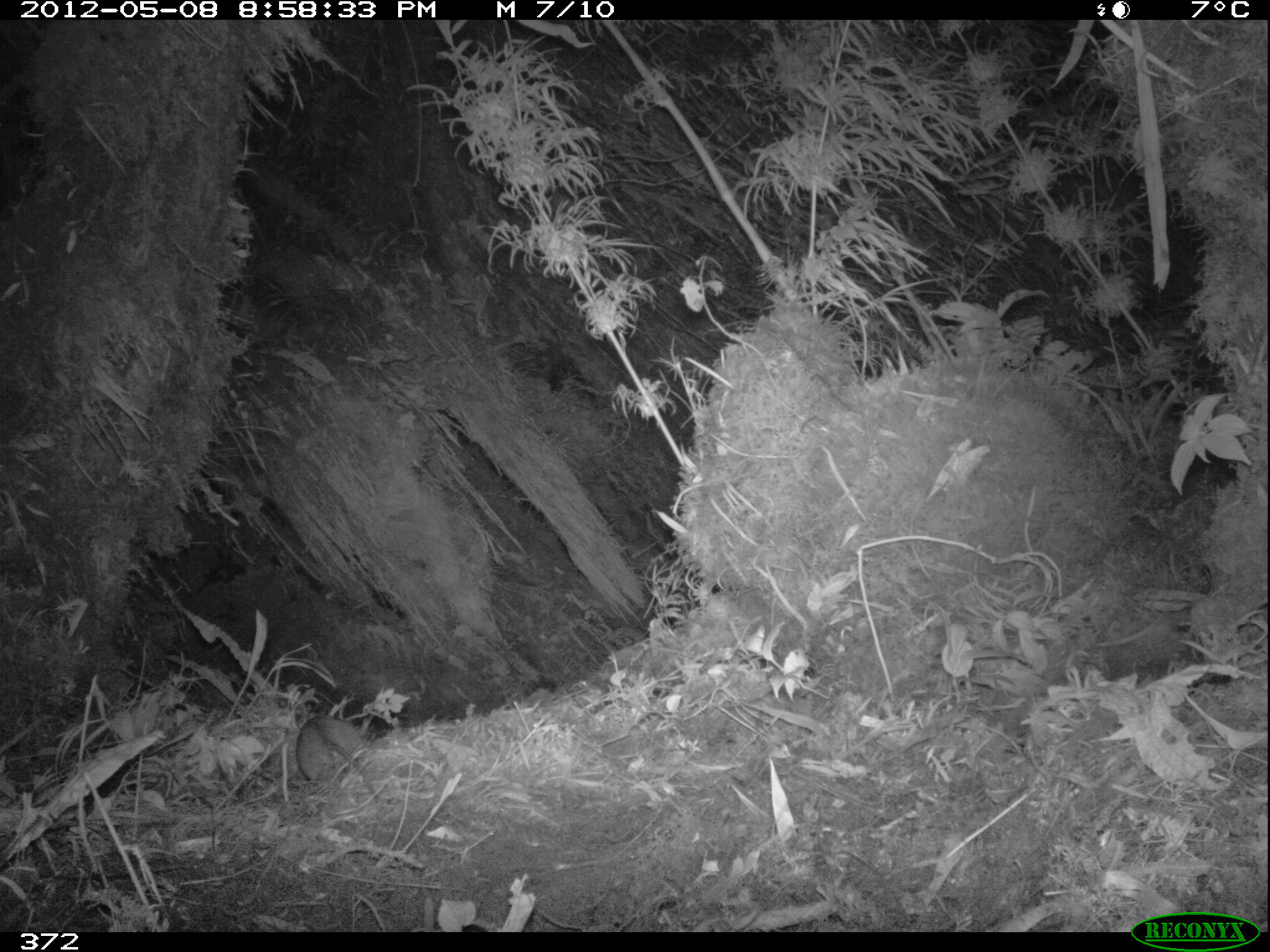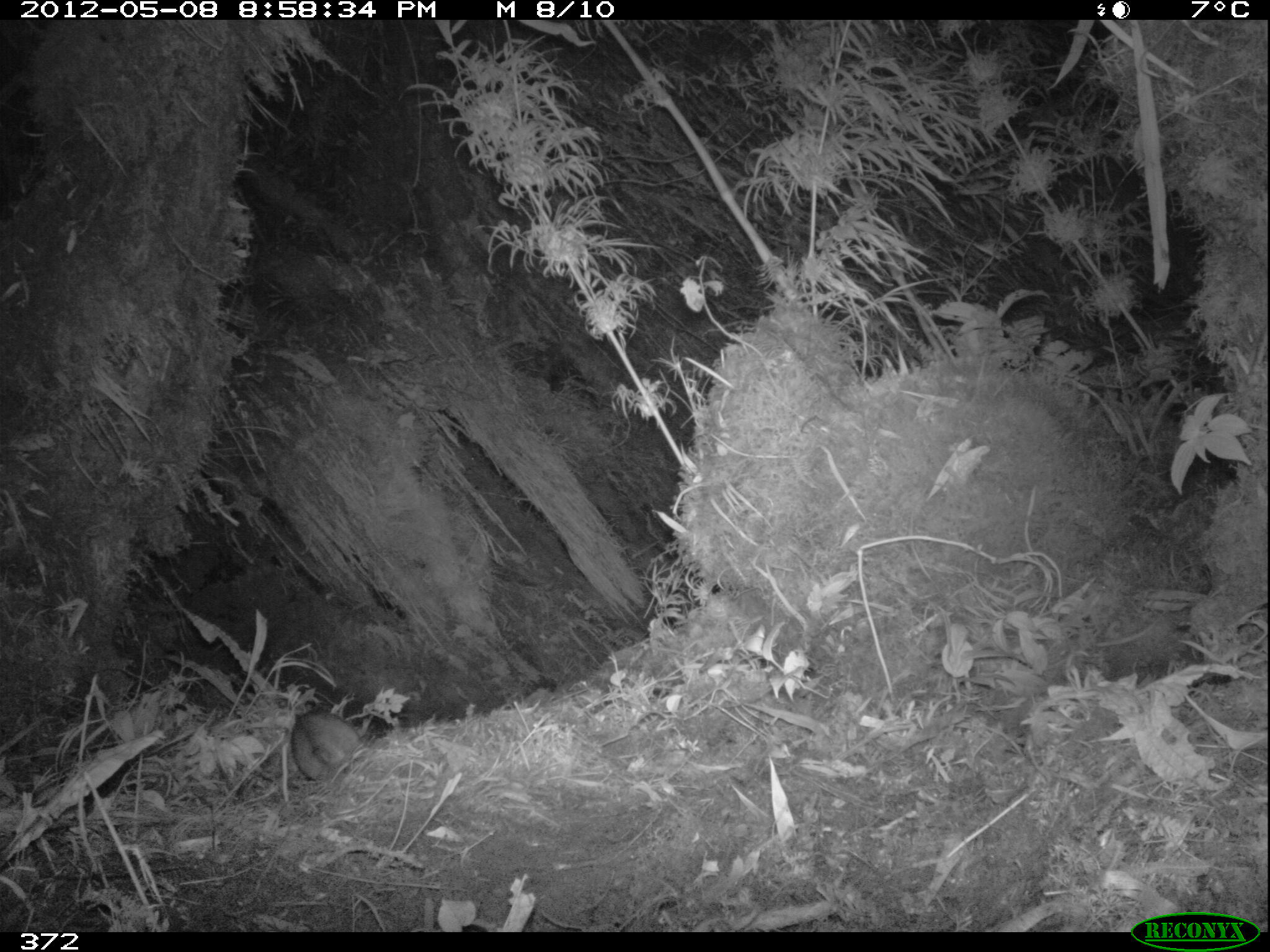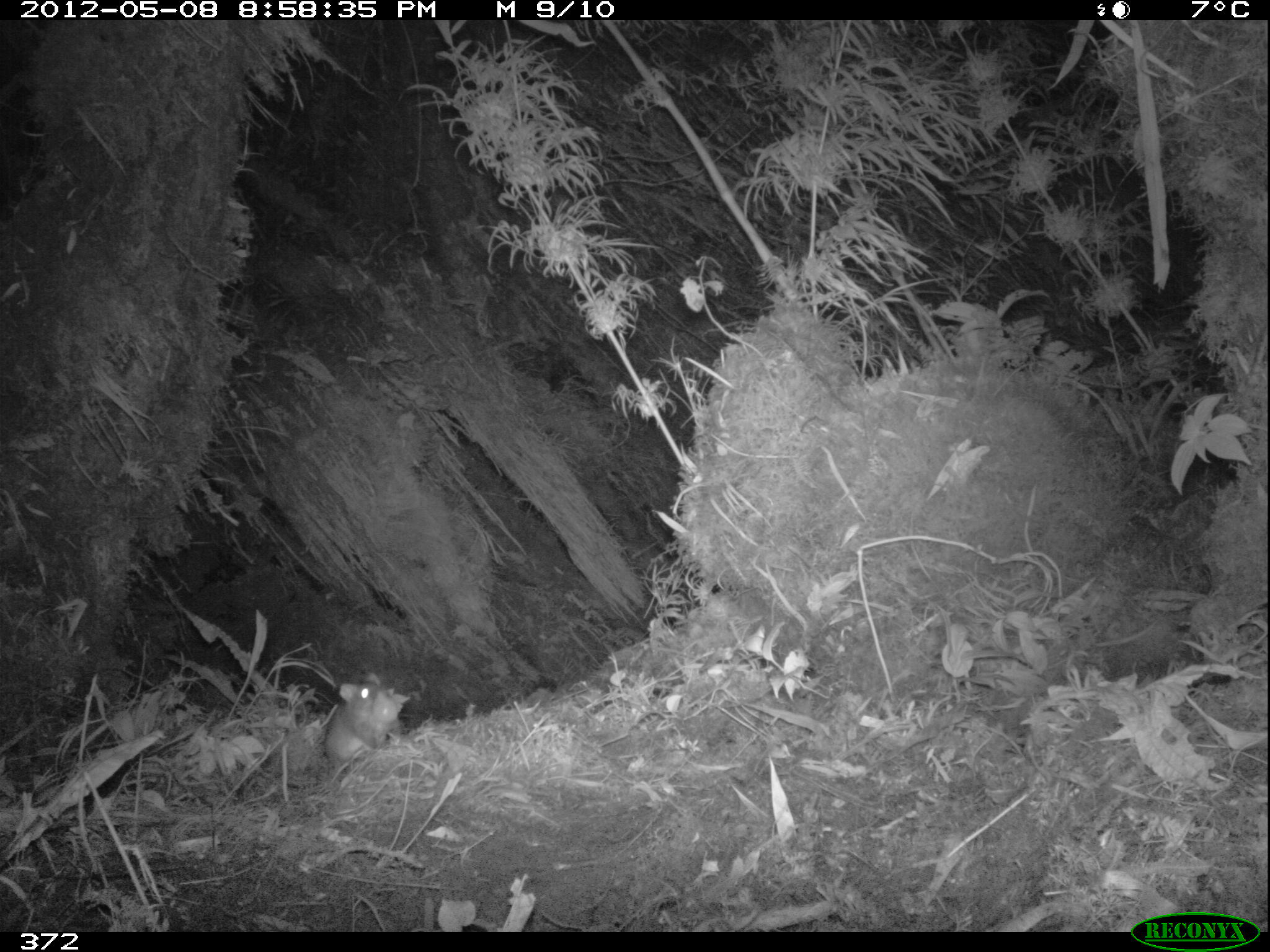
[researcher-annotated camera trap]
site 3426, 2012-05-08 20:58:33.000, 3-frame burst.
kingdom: Animalia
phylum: Chordata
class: Mammalia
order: Rodentia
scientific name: Rodentia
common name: rodents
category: unknown rodent